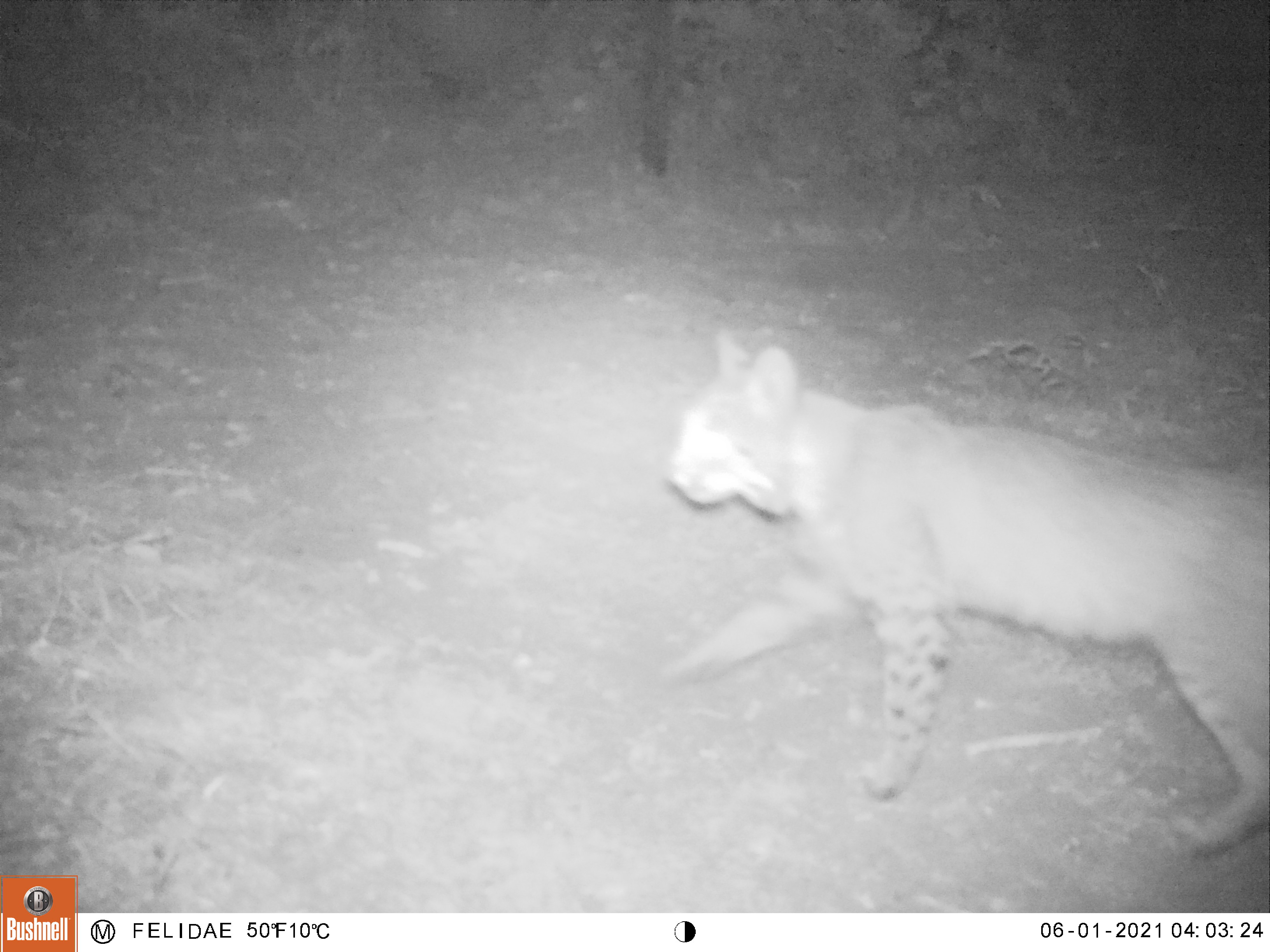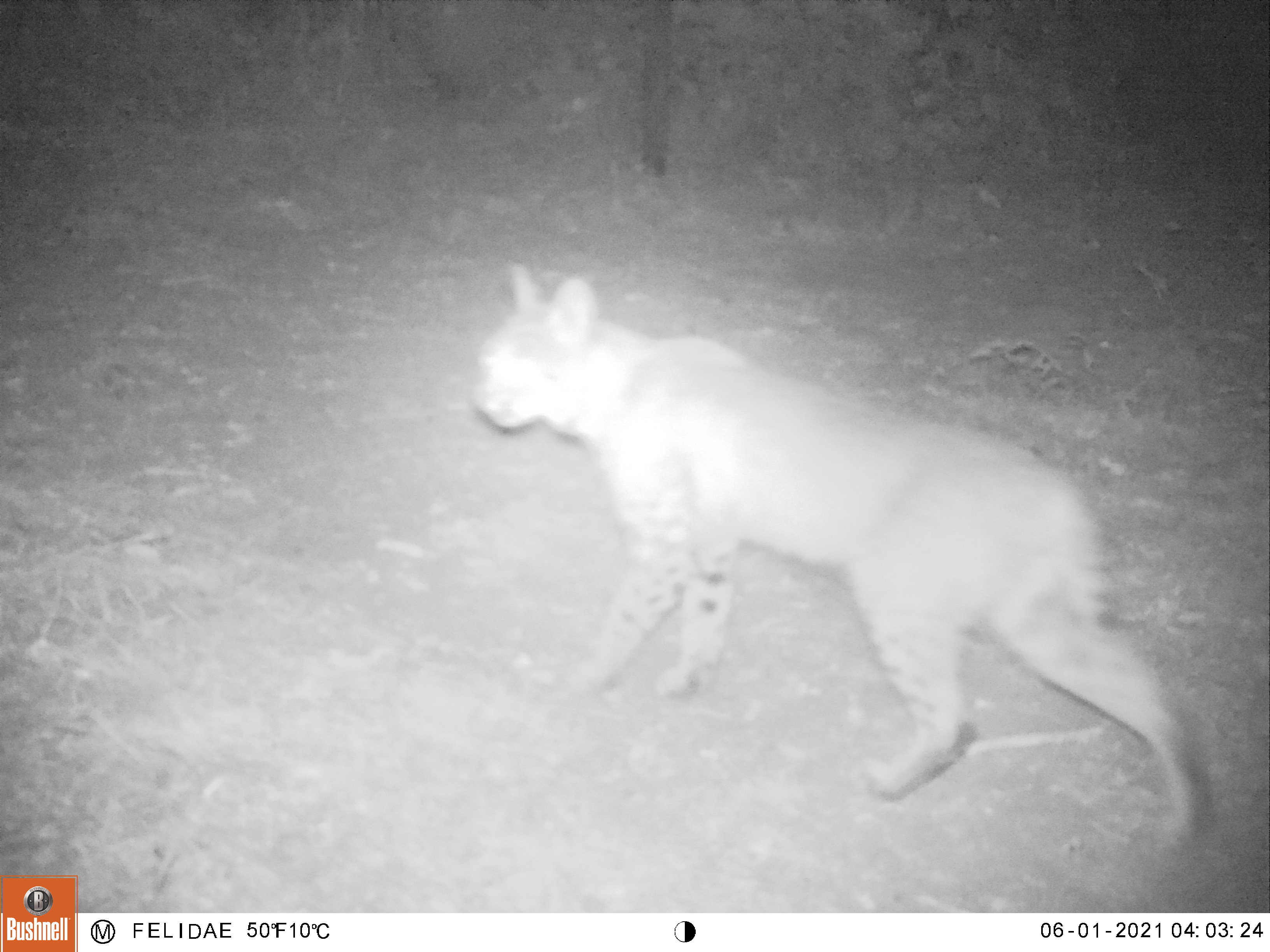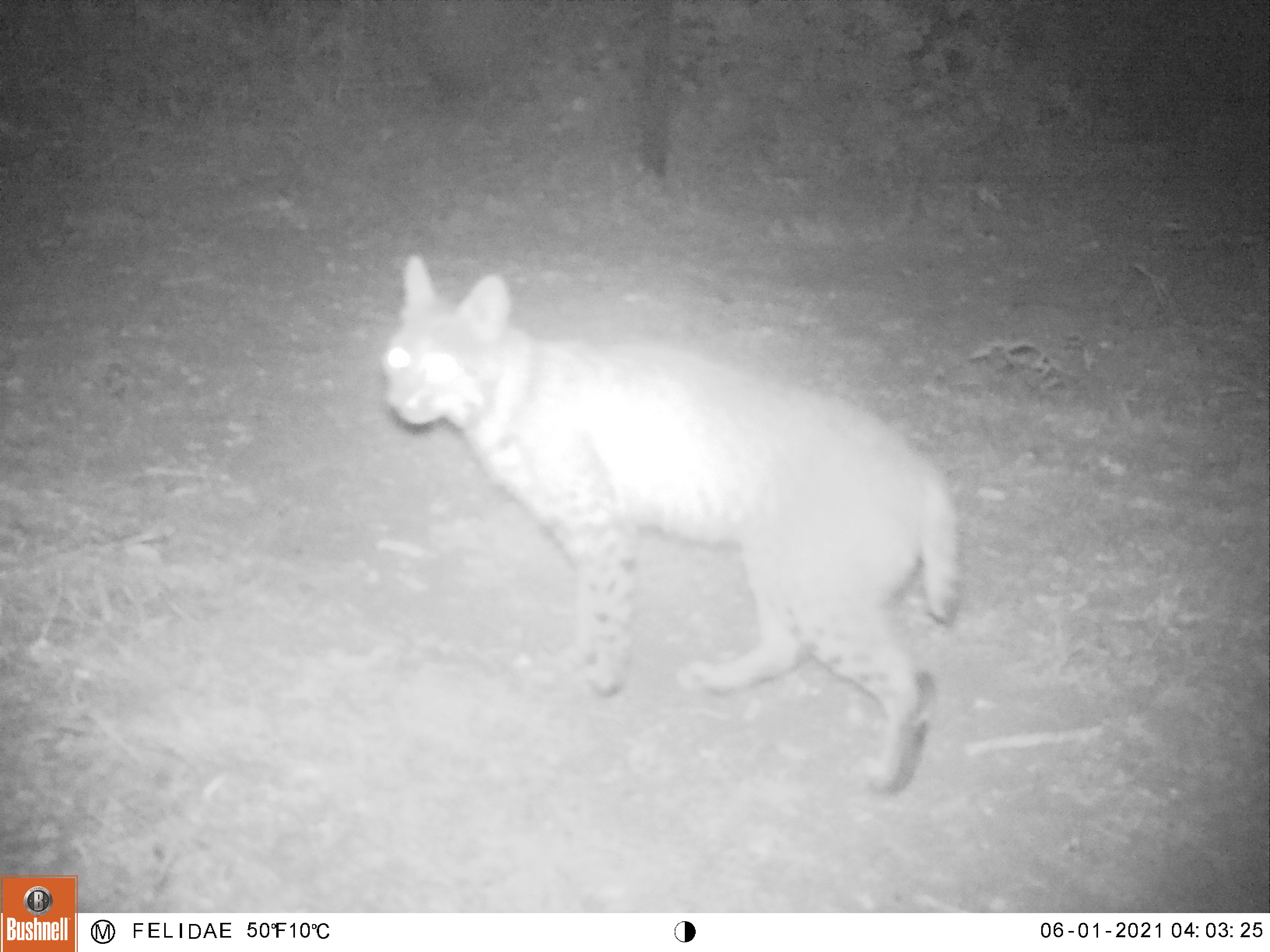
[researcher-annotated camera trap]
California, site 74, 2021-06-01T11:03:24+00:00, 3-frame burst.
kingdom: Animalia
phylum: Chordata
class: Mammalia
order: Carnivora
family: Felidae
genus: Lynx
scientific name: Lynx rufus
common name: bobcat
Bobcat (Lynx rufus).